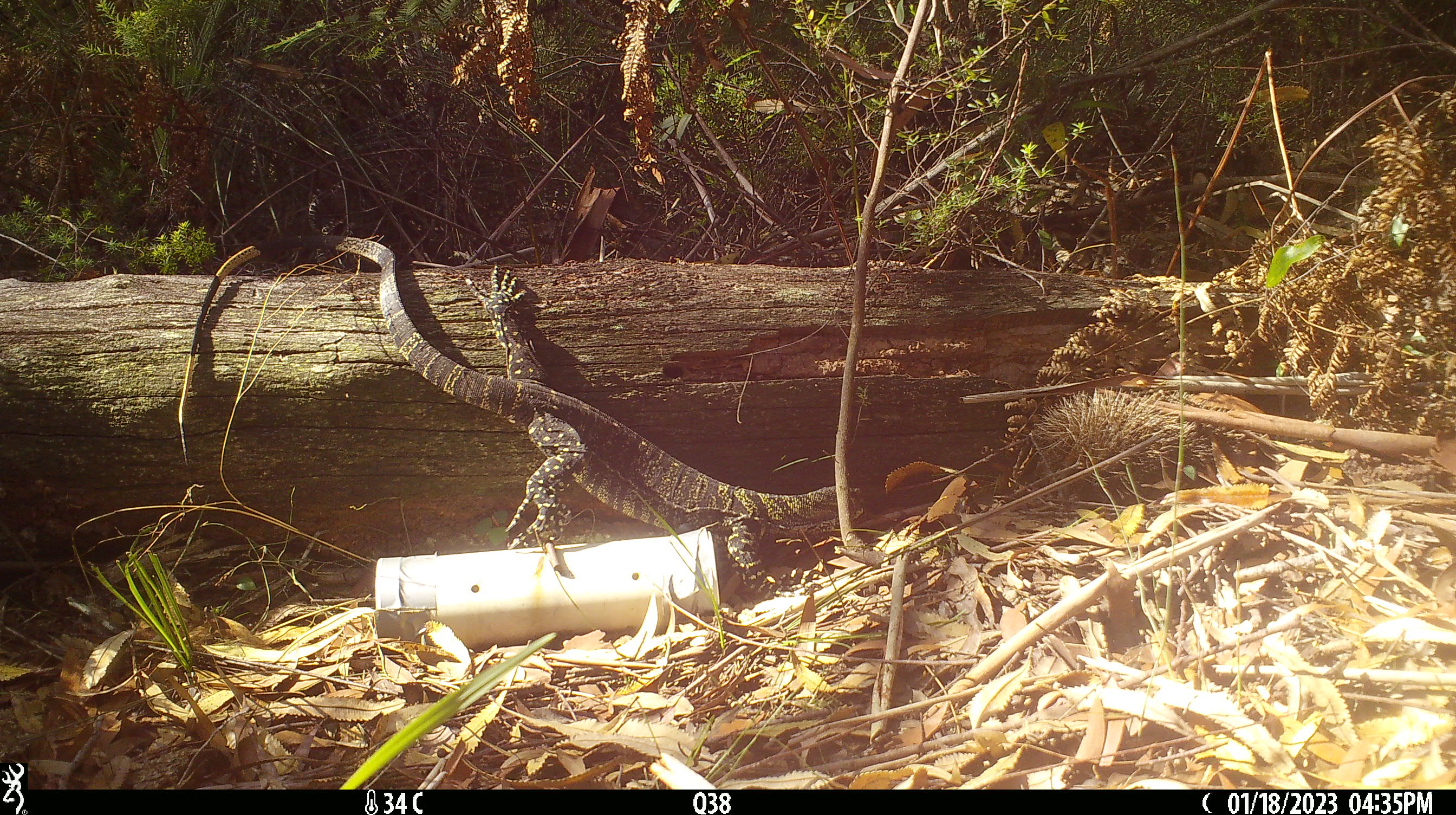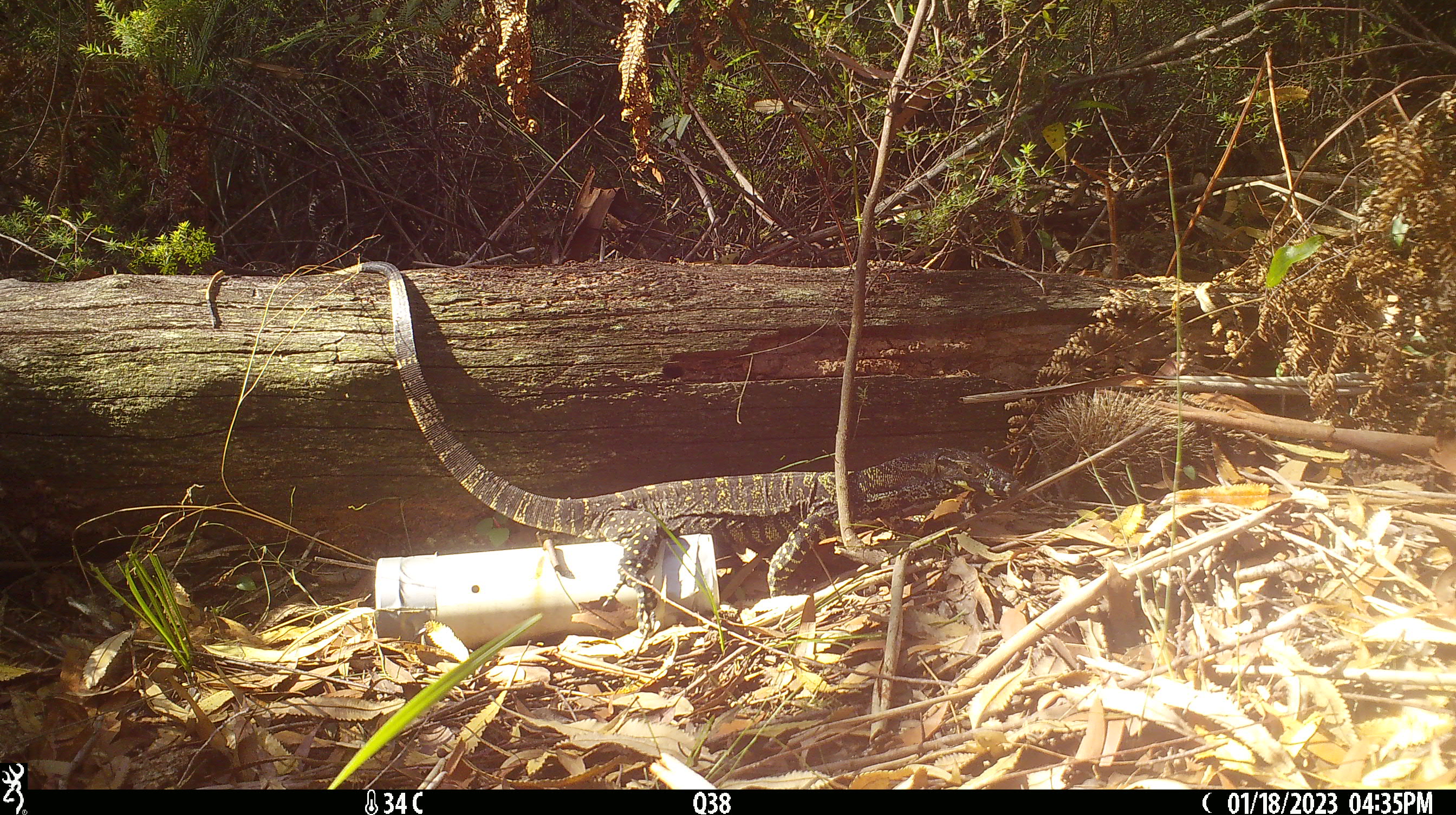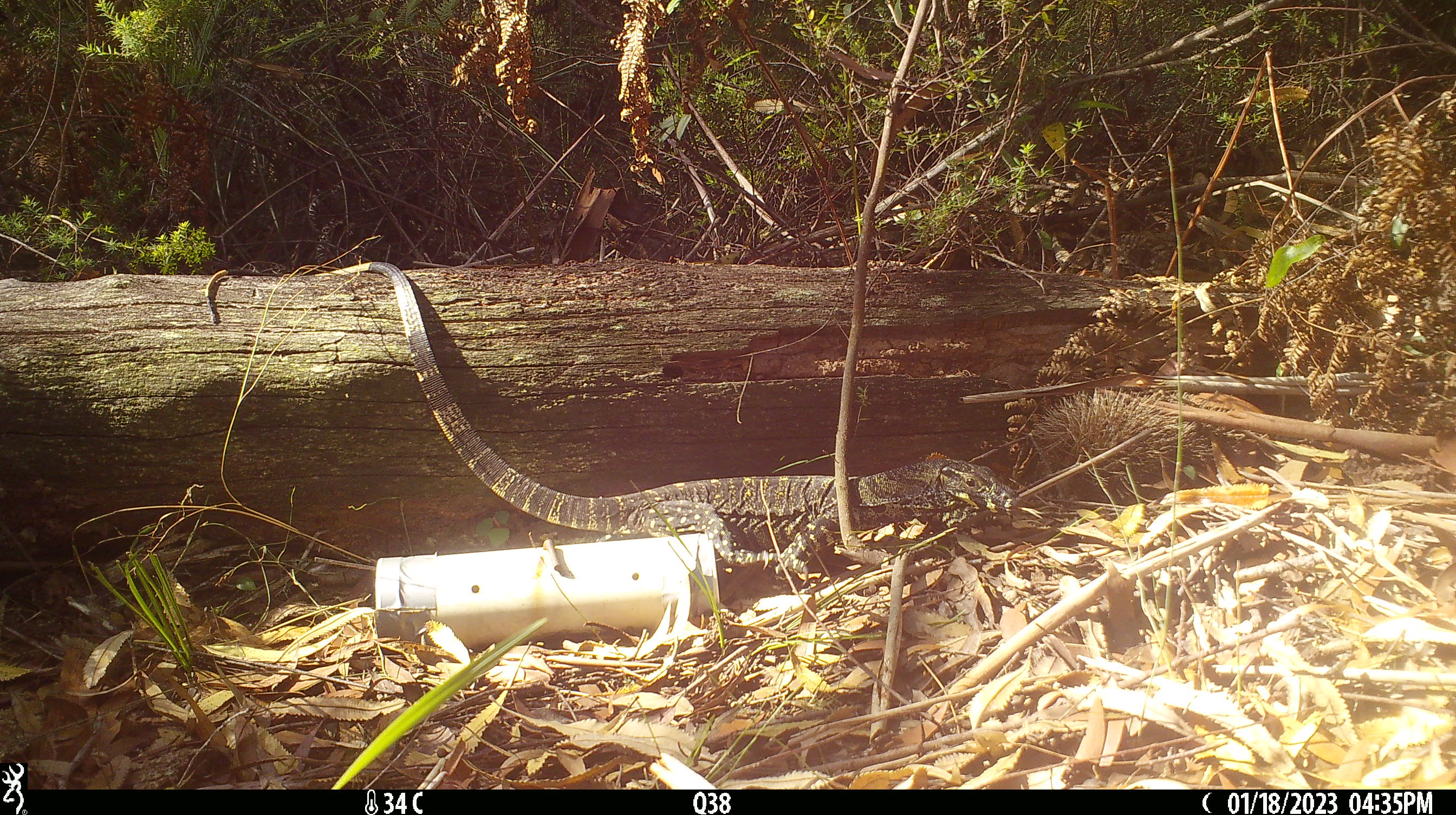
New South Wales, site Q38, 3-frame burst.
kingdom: Animalia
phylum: Chordata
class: Reptilia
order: Squamata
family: Varanidae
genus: Varanus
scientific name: Varanus varius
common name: lace monitor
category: goanna